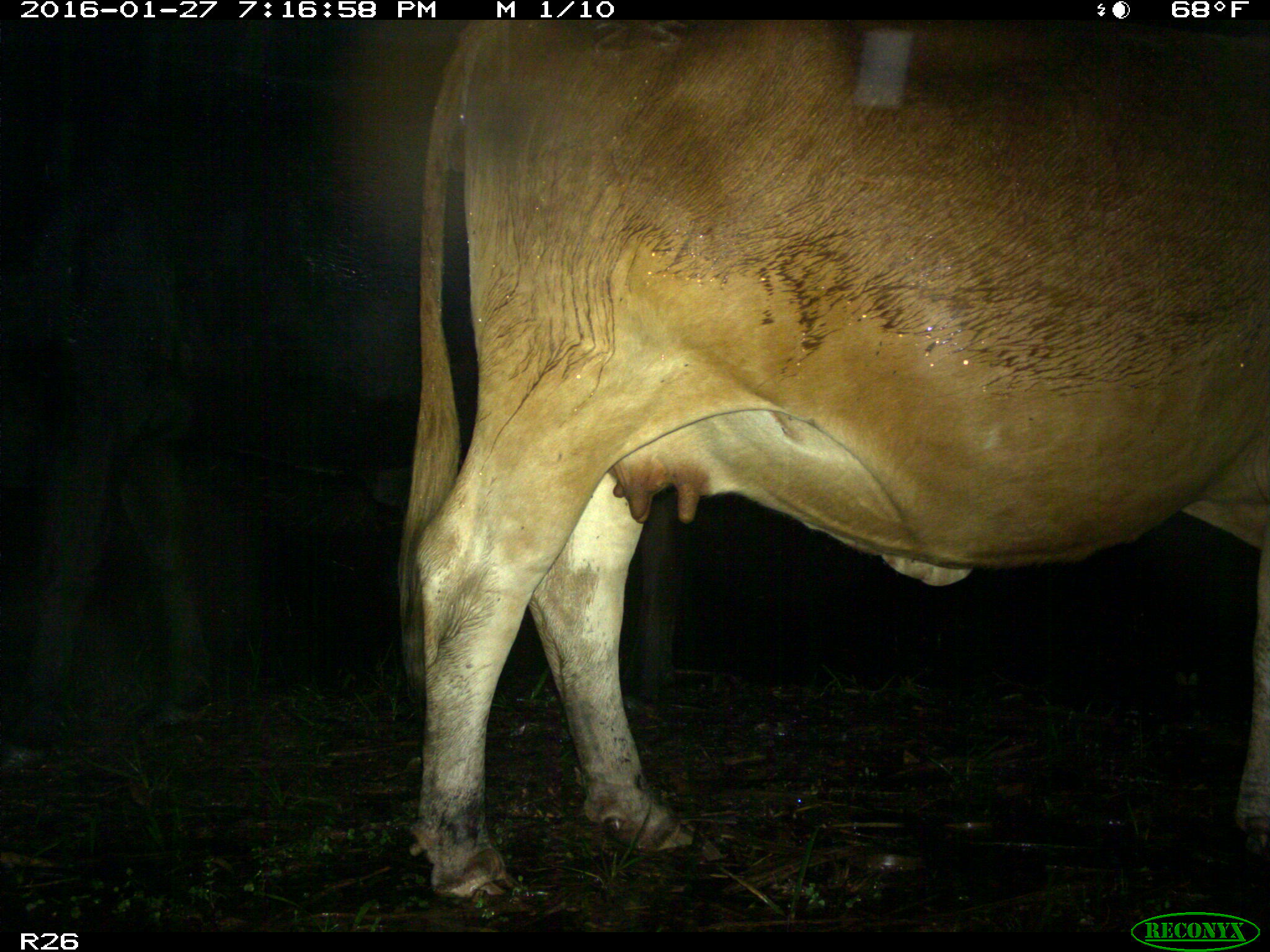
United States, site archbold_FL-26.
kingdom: Animalia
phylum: Chordata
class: Mammalia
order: Artiodactyla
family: Bovidae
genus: Bos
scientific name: Bos taurus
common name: domestic cow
Bos taurus (domestic cow).